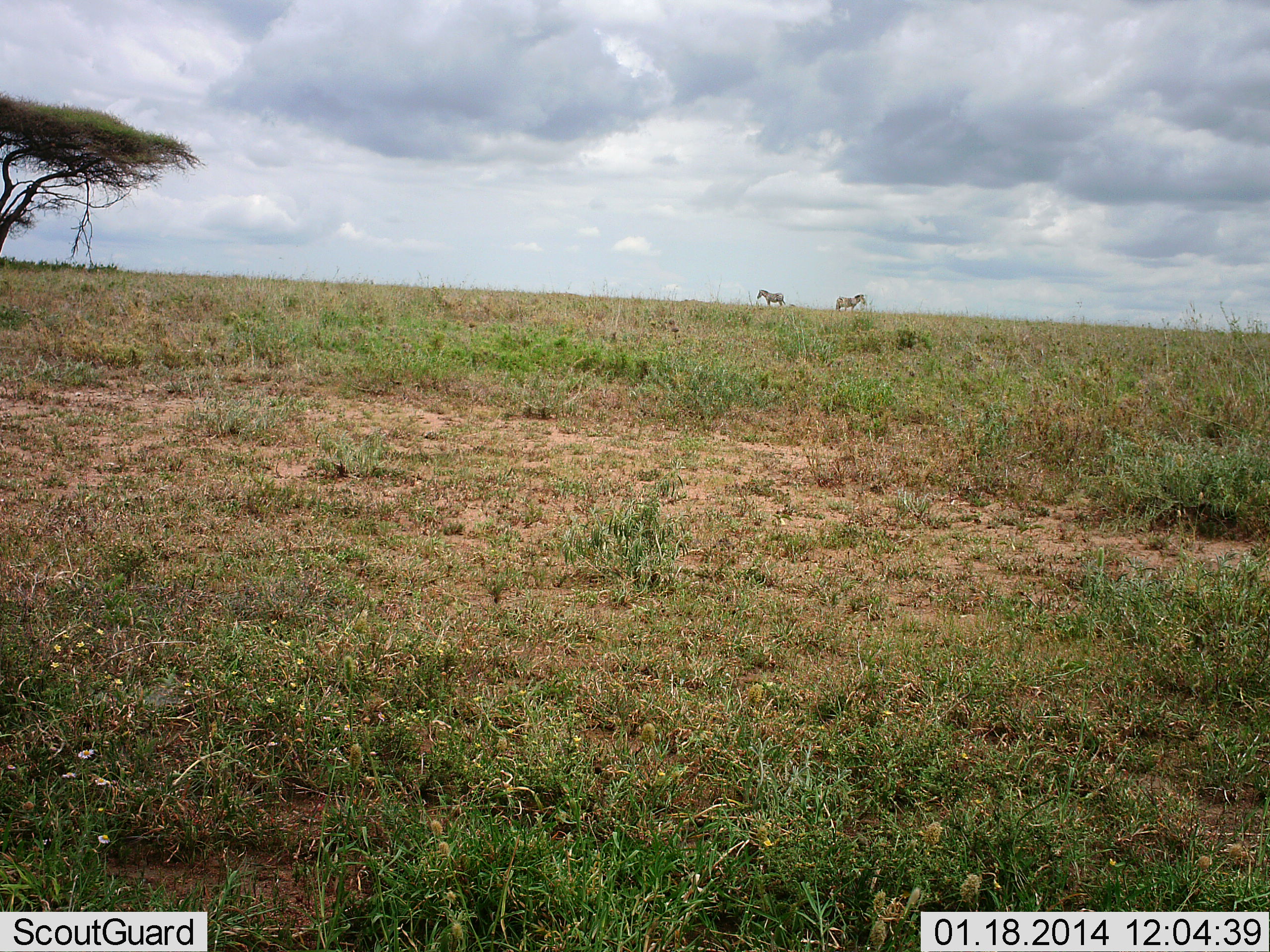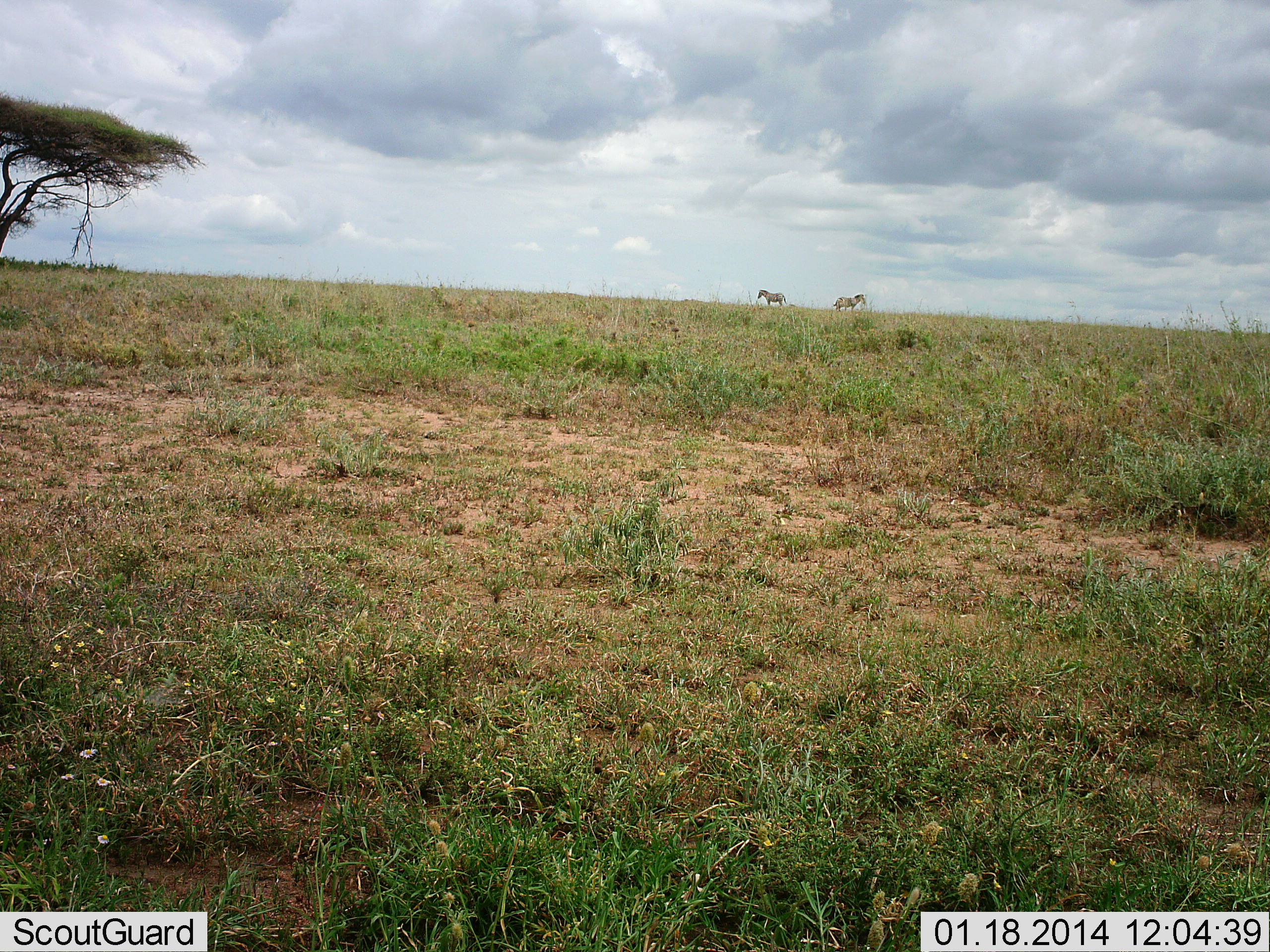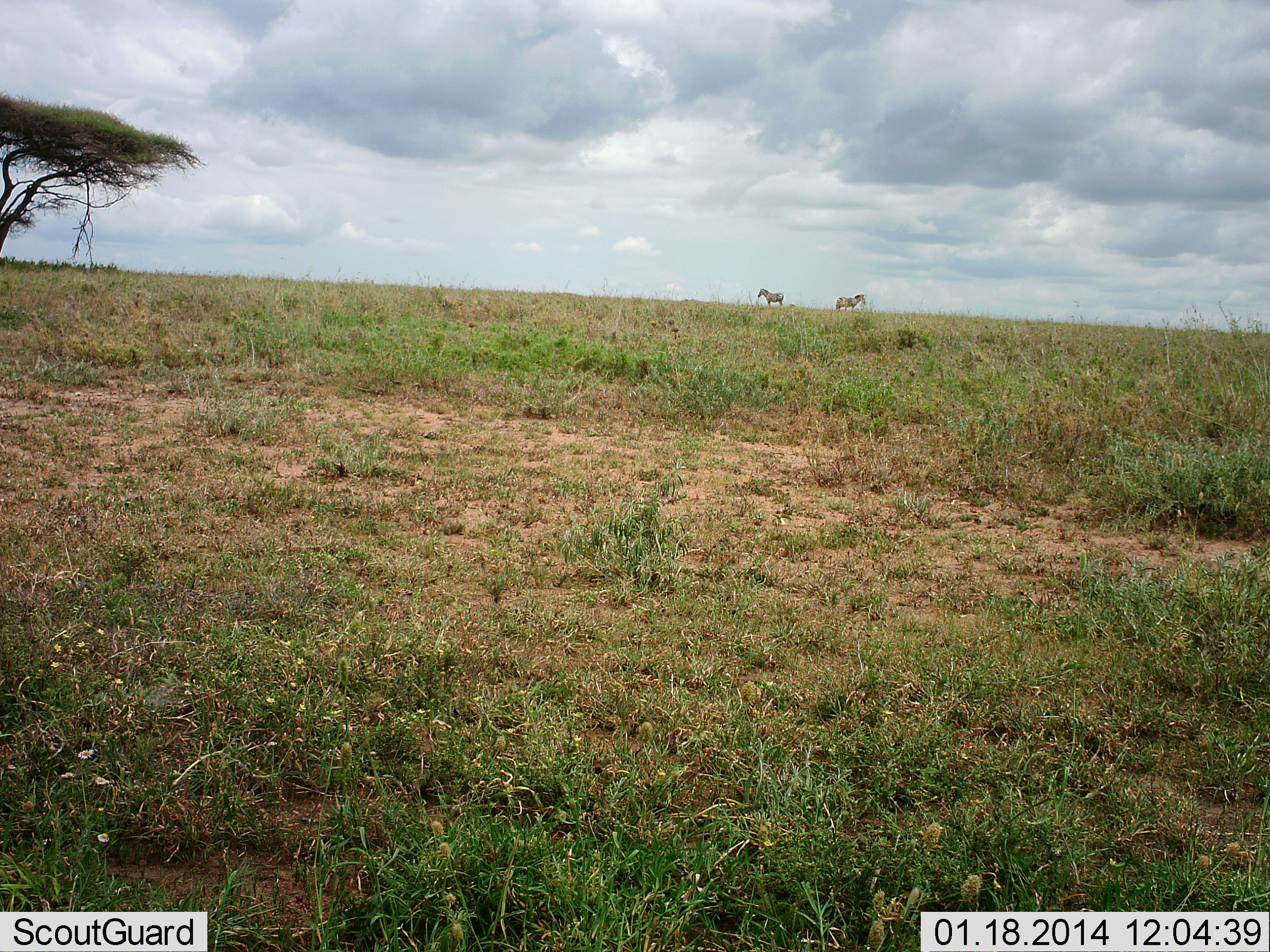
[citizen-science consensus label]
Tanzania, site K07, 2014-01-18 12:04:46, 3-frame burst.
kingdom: Animalia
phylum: Chordata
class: Mammalia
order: Perissodactyla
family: Equidae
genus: Equus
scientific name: Equus quagga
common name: plains zebra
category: zebra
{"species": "zebra (plains zebra) (Equus quagga)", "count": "2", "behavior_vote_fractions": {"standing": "100%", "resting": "0%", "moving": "0%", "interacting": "0%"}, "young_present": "0%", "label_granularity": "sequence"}